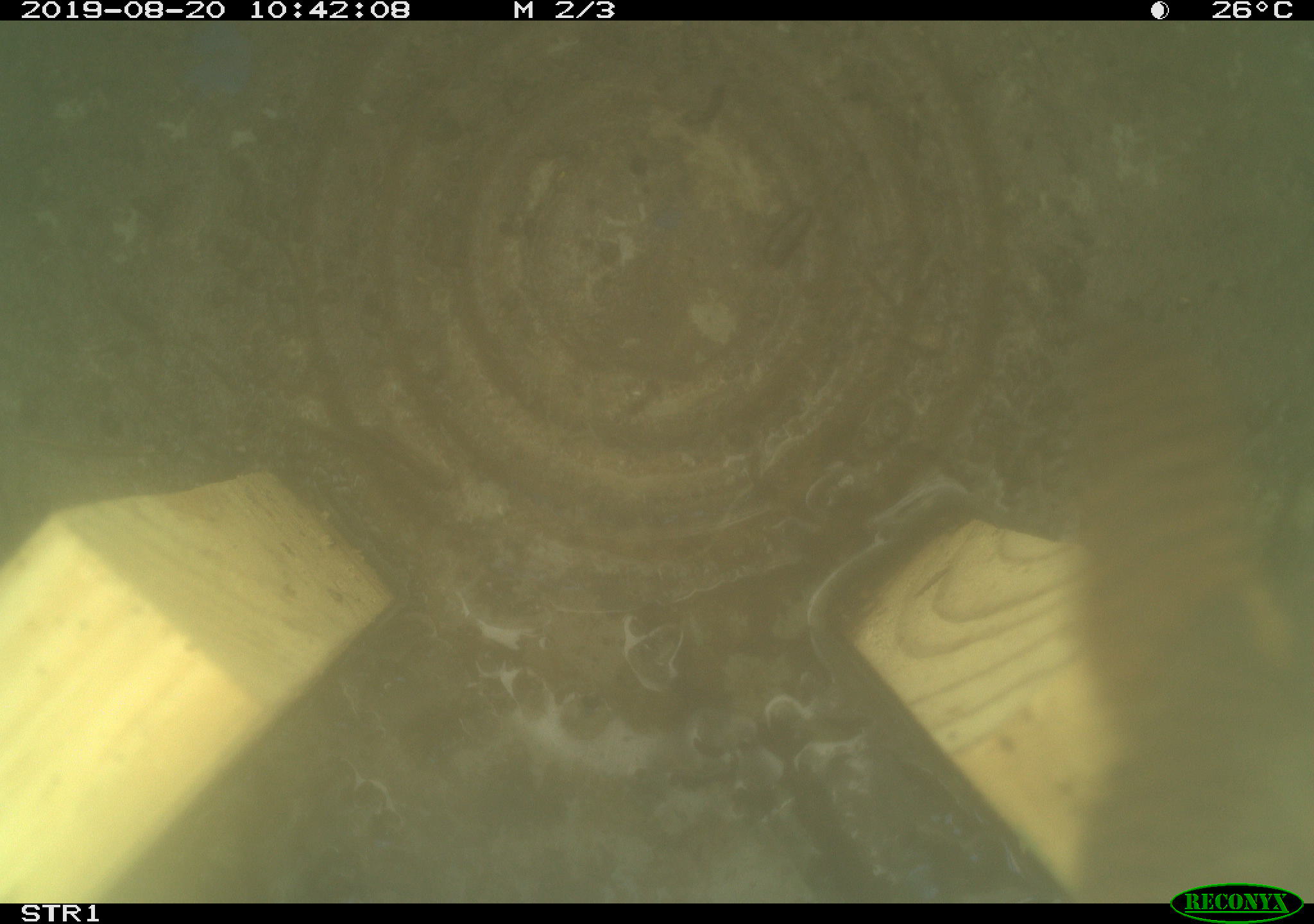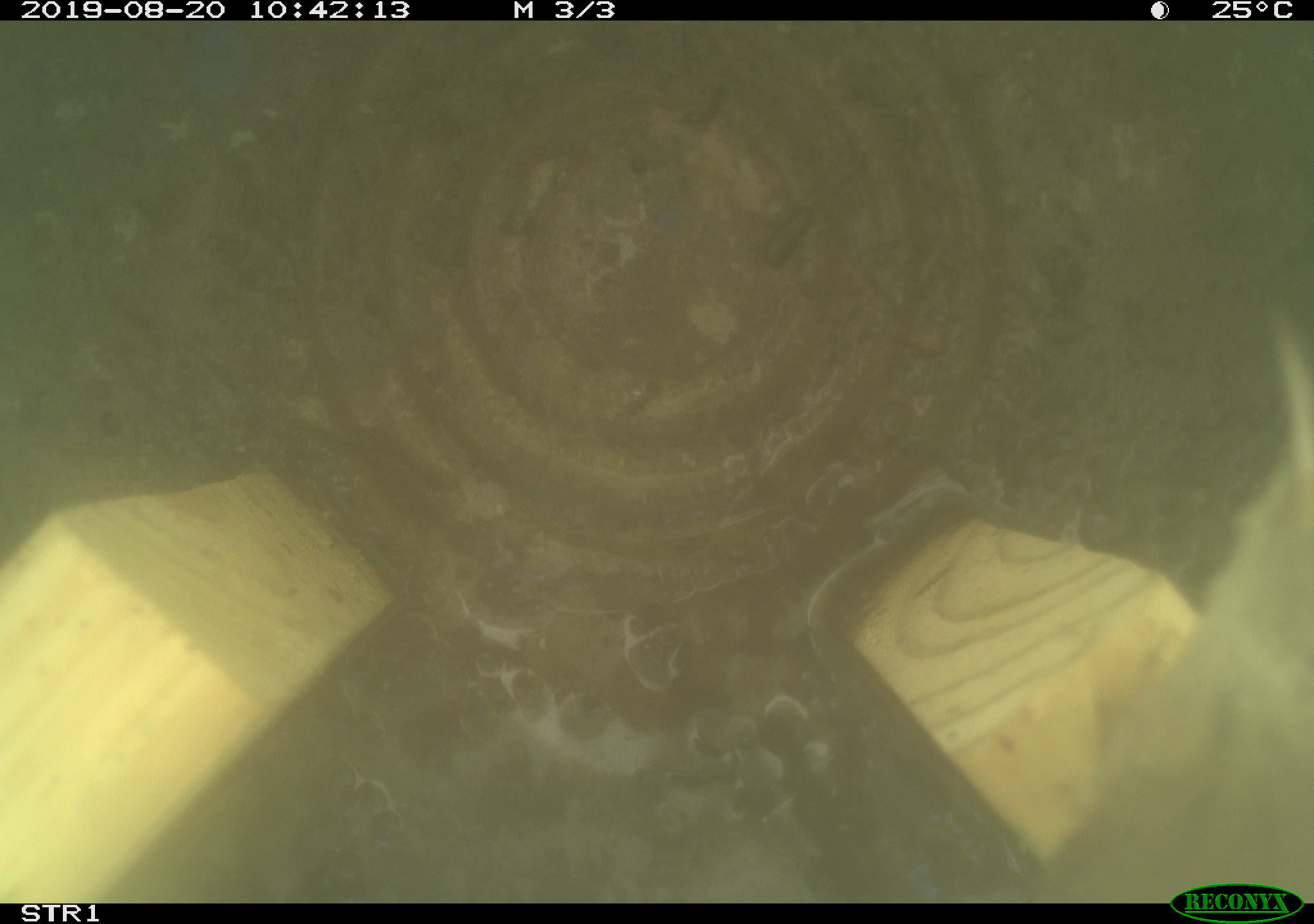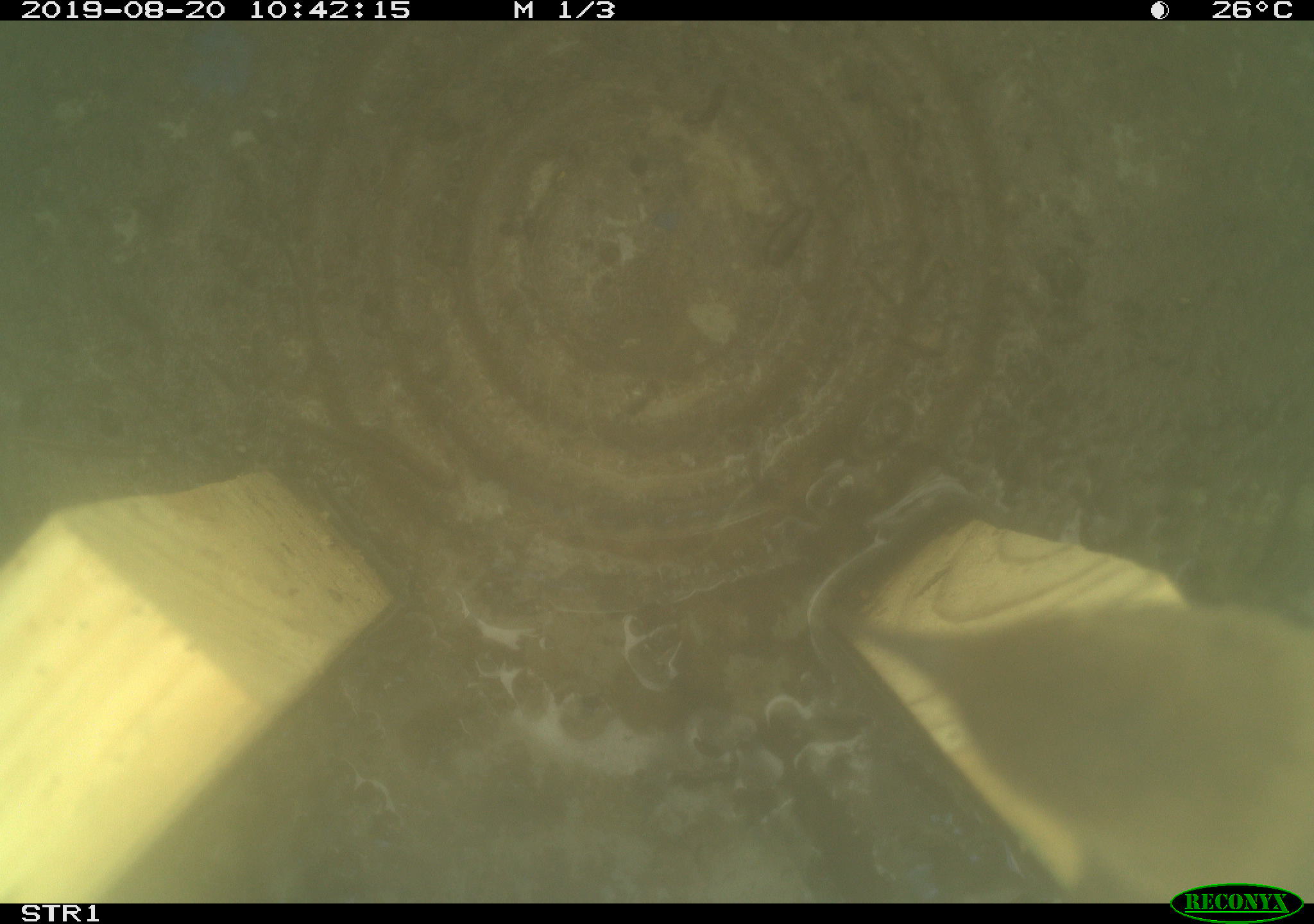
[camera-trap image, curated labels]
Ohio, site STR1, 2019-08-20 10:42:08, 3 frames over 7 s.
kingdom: Animalia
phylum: Chordata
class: Aves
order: Passeriformes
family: Troglodytidae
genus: Troglodytes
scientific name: Troglodytes aedon aedon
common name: northern house wren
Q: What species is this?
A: Northern house wren (Troglodytes aedon aedon).